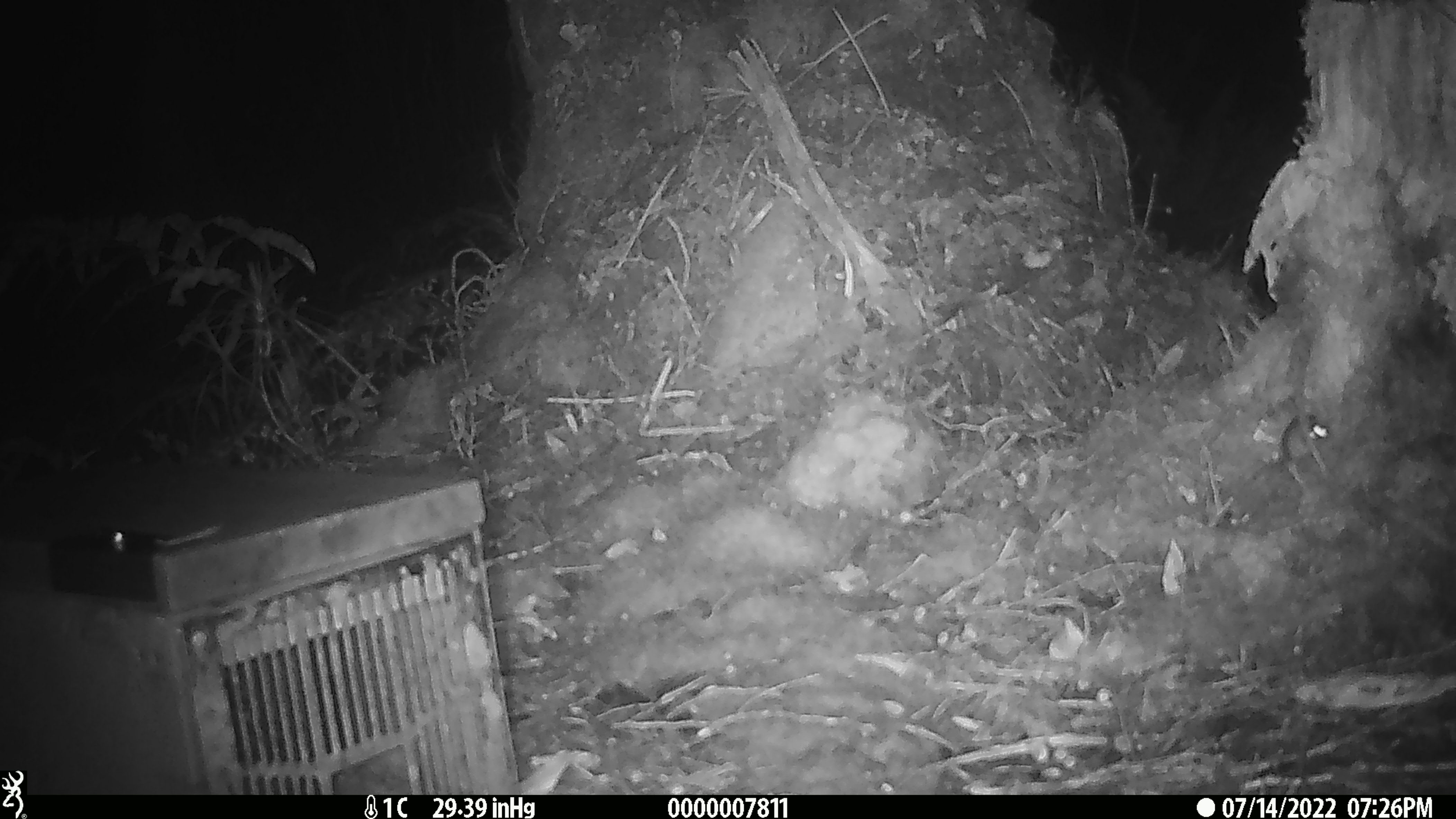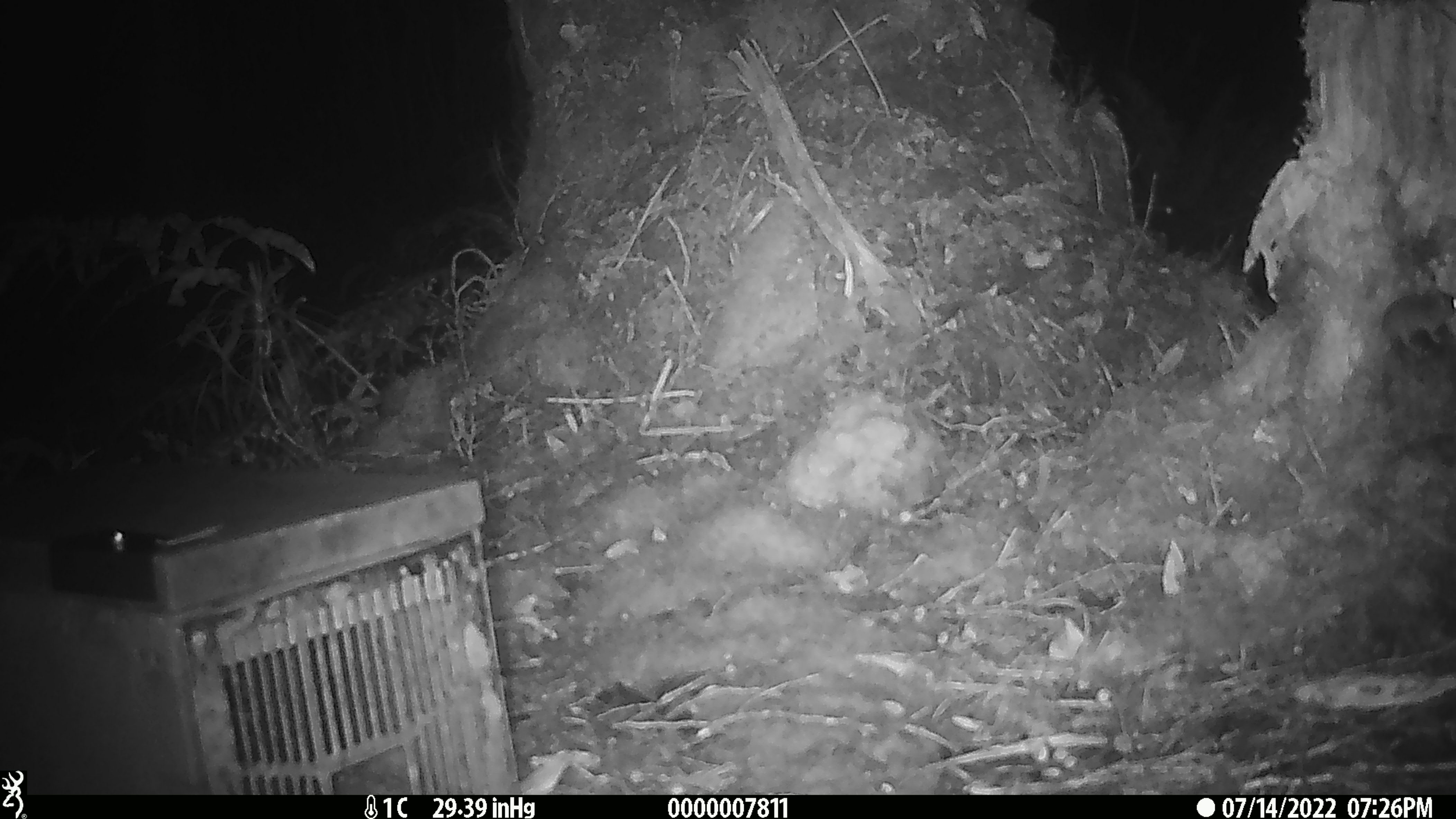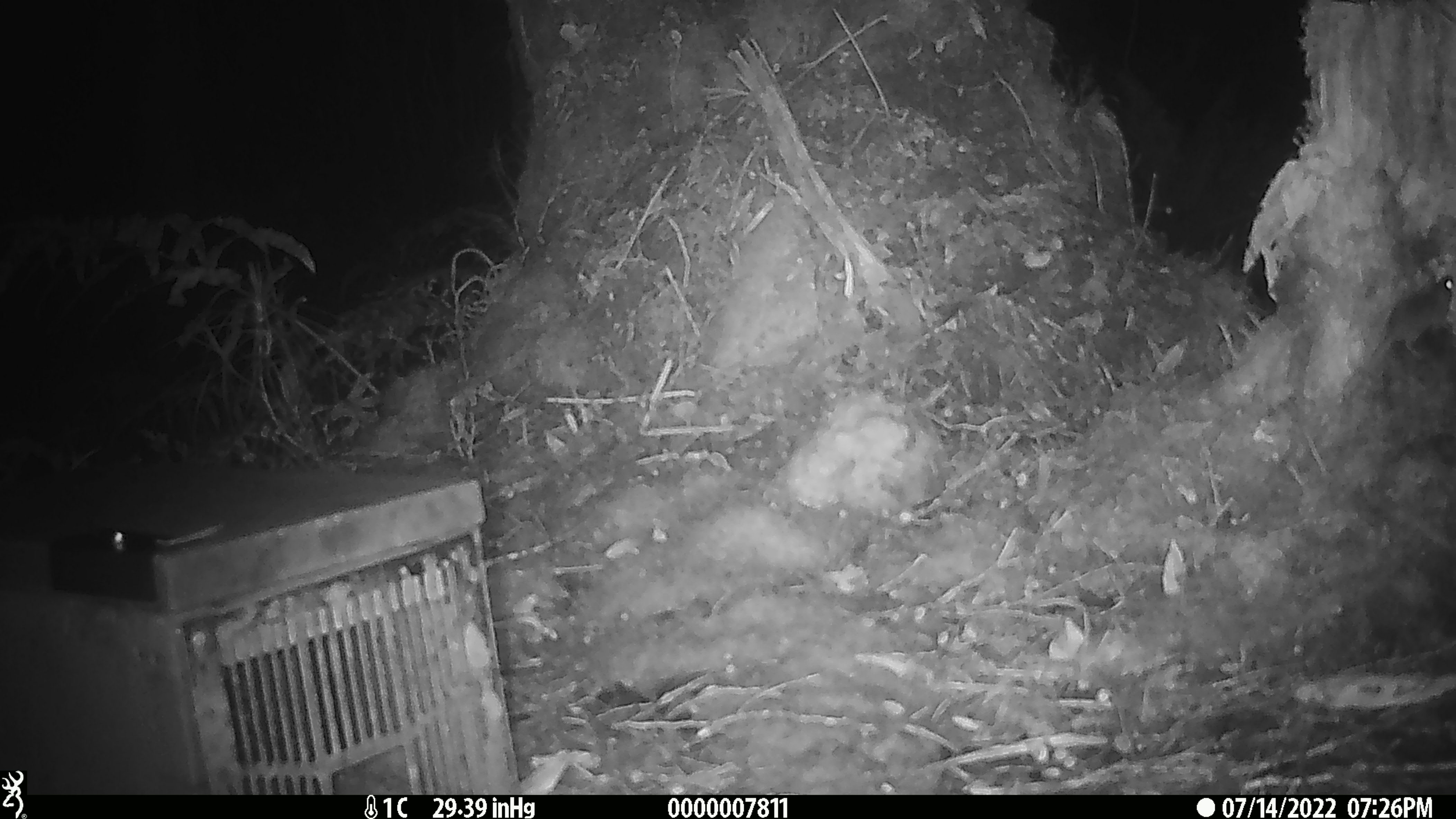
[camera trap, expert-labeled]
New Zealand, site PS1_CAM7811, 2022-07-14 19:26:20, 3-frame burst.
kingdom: Animalia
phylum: Chordata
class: Mammalia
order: Rodentia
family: Muridae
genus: Mus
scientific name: Mus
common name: mouse